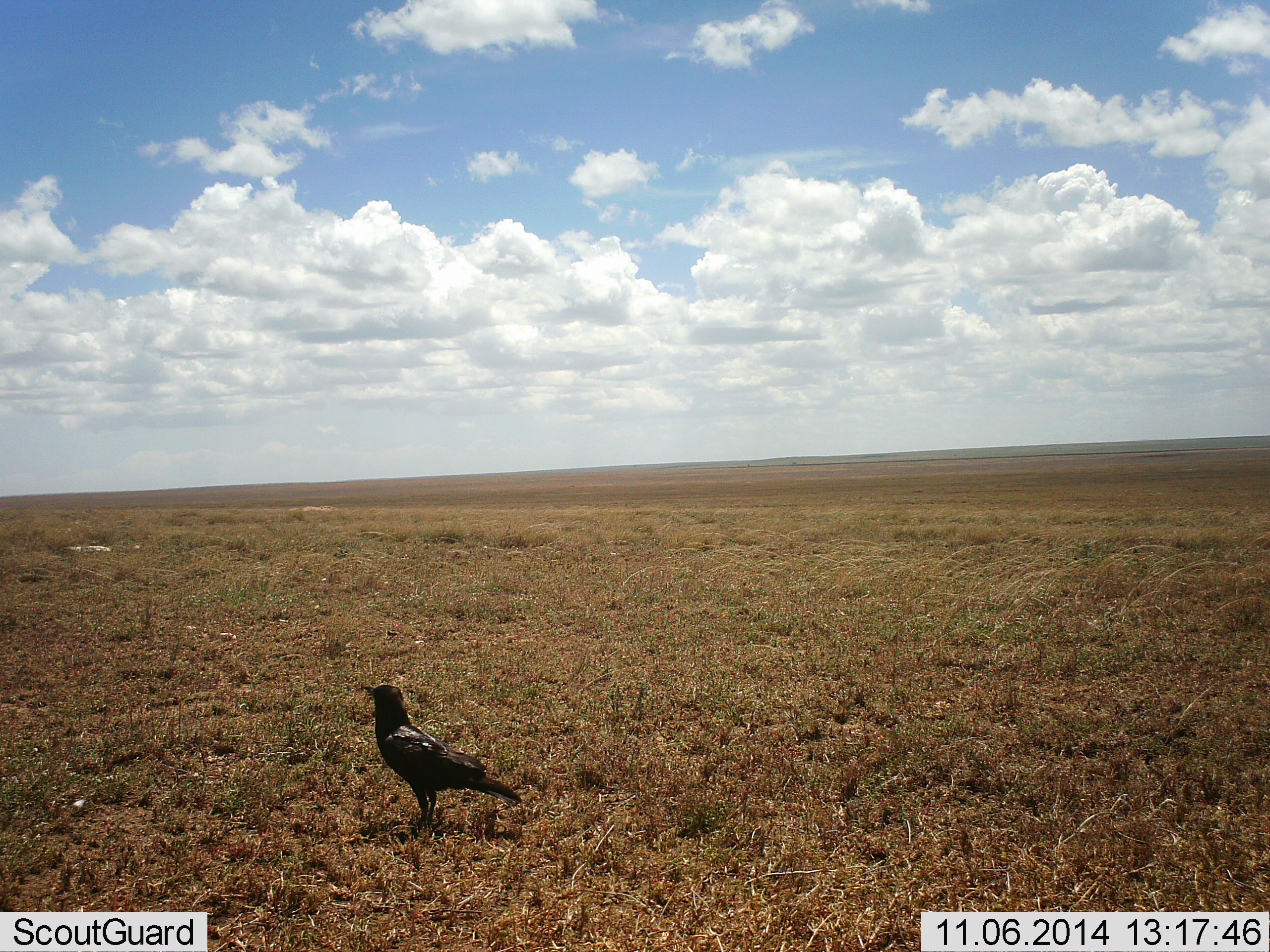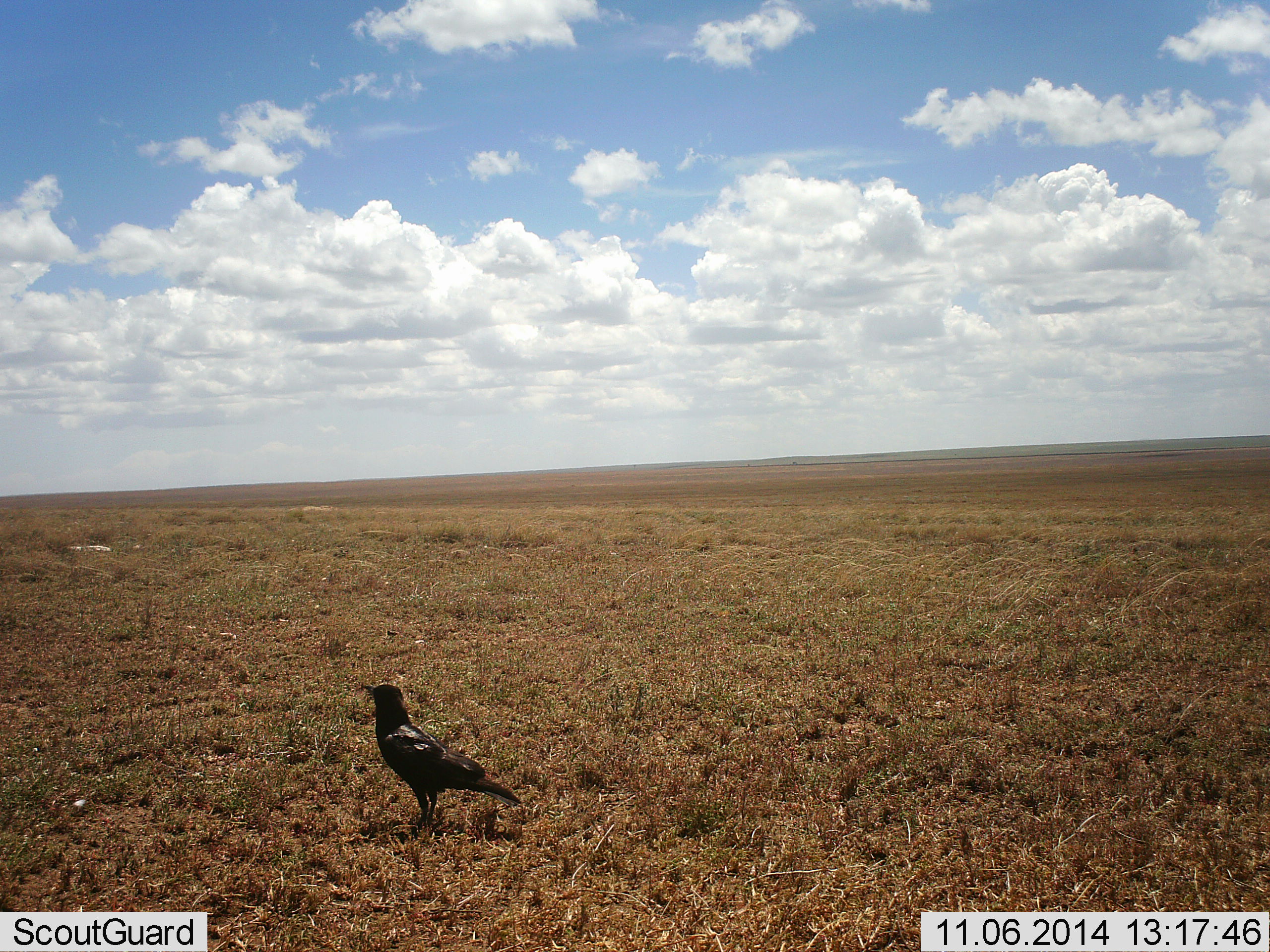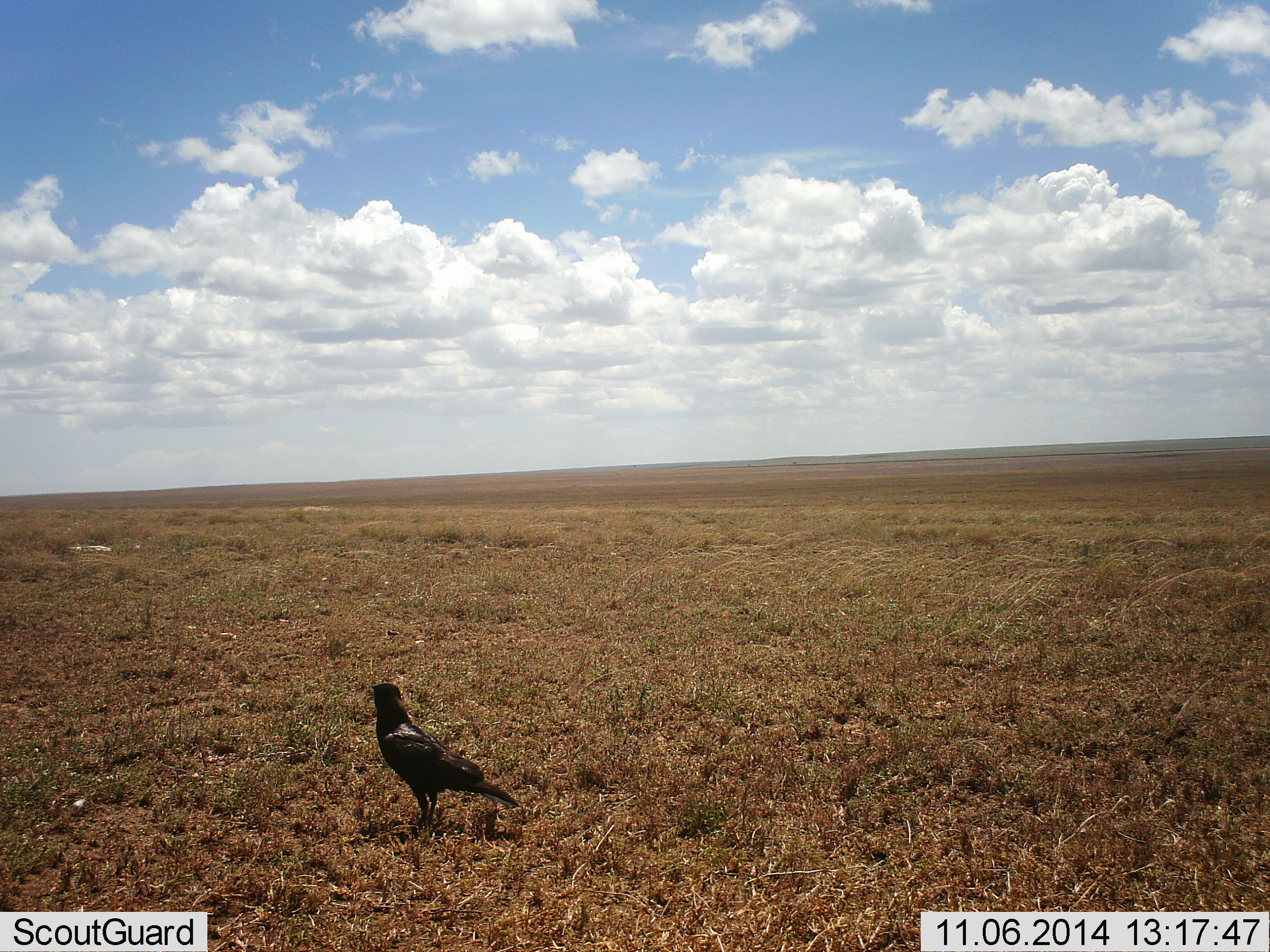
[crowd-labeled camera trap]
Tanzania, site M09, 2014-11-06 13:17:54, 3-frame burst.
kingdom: Animalia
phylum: Chordata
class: Aves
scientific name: Aves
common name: bird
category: otherbird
Otherbird (bird) (Aves), count 1. Behavior (volunteer vote fractions): standing 90%, resting 10%, moving 0%, interacting 0%. Young present (vote fraction): 0%. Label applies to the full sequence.